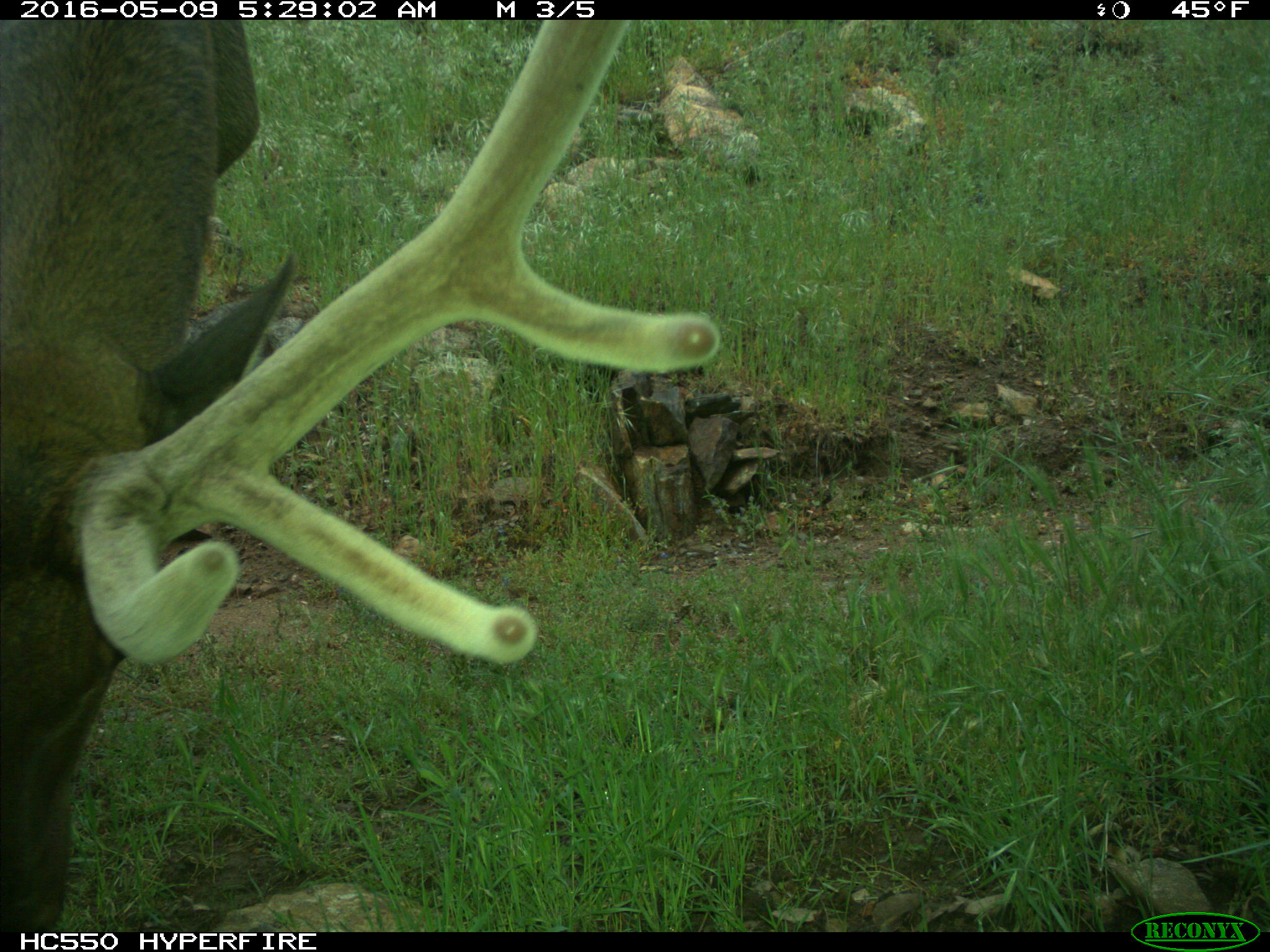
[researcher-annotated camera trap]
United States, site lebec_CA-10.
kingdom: Animalia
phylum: Chordata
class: Mammalia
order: Artiodactyla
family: Cervidae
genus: Cervus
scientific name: Cervus canadensis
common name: elk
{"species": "Cervus canadensis (elk)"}